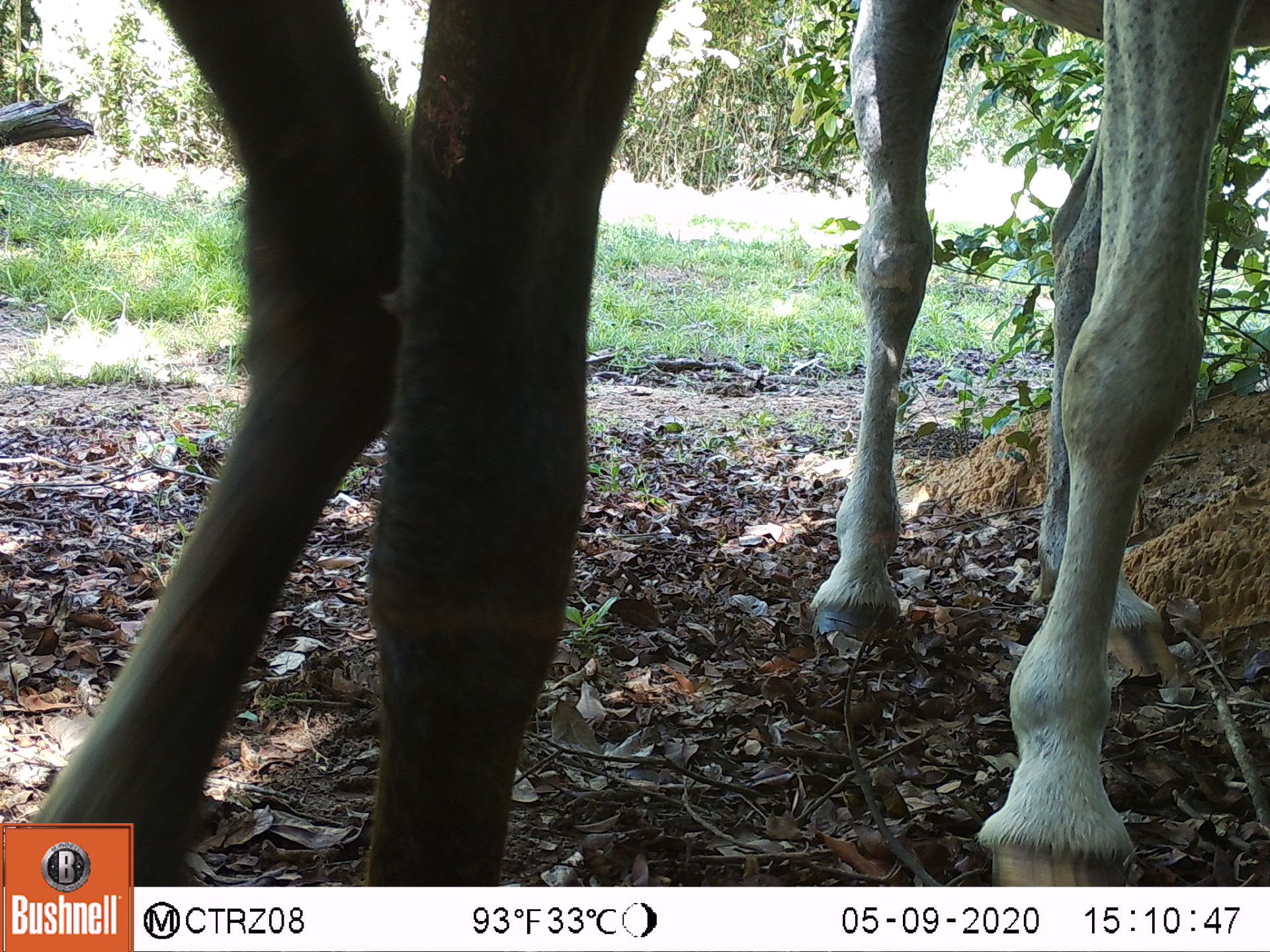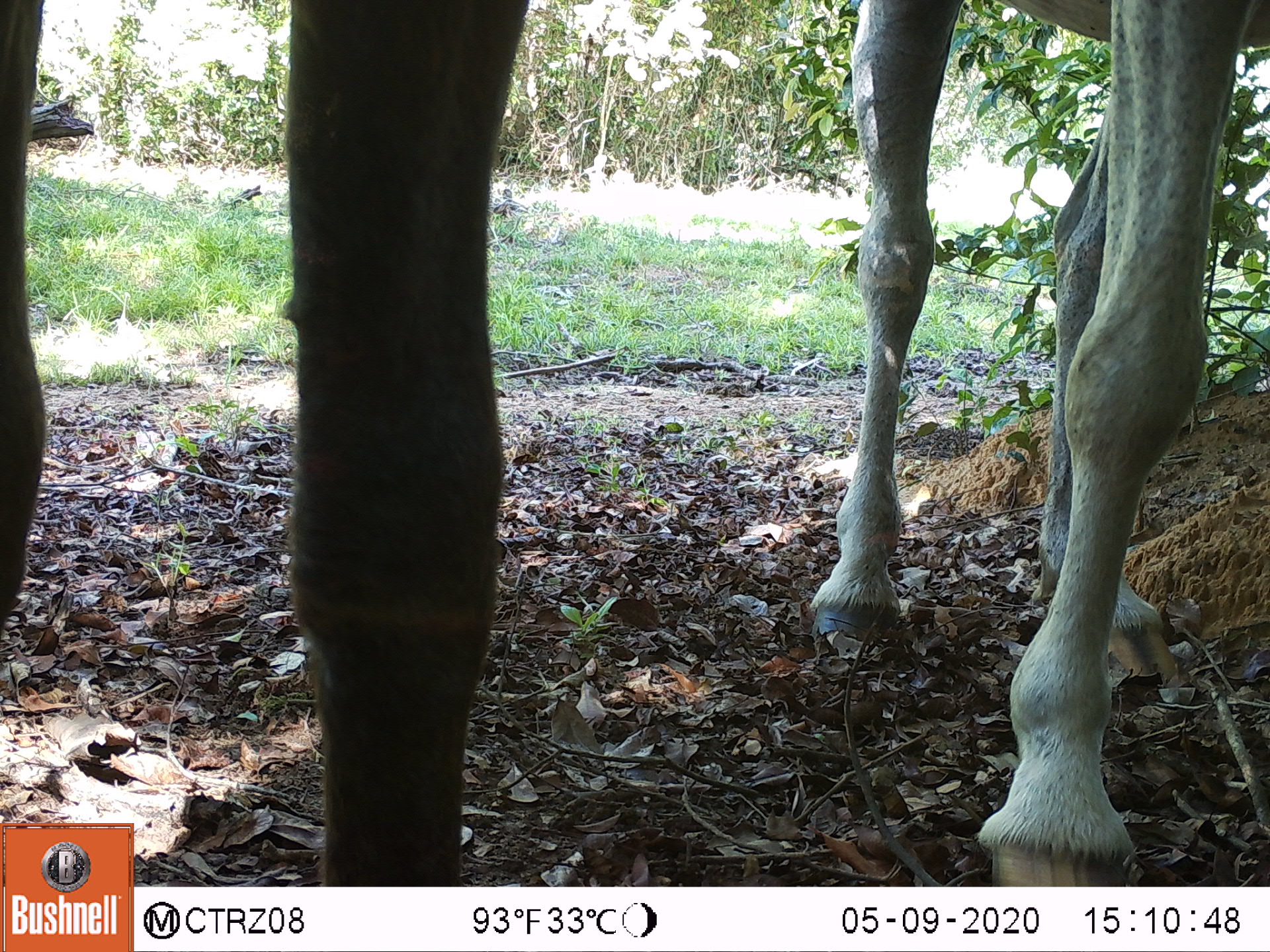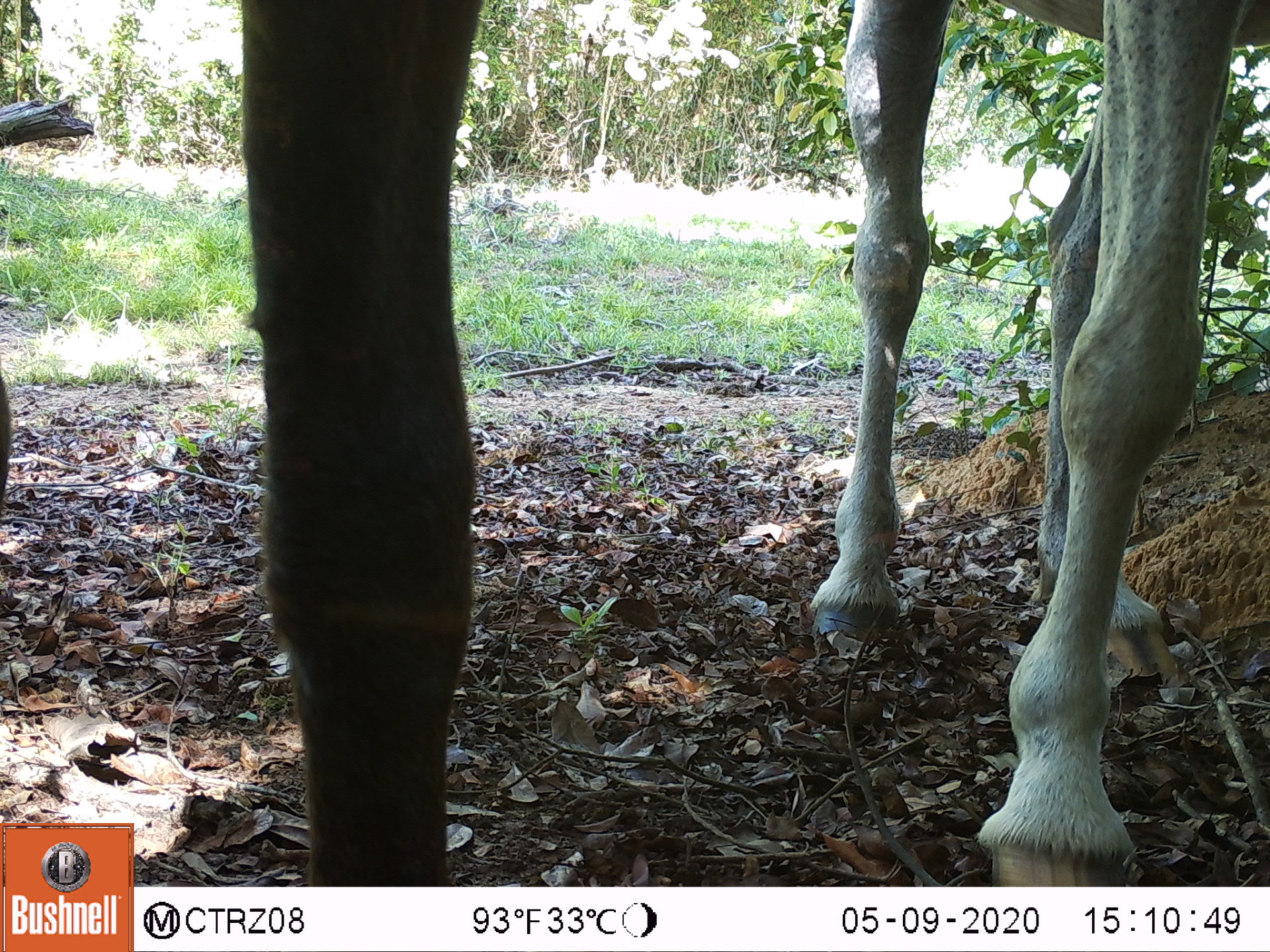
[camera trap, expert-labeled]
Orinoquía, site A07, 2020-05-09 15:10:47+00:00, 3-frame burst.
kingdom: Animalia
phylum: Chordata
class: Mammalia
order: Perissodactyla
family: Equidae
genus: Equus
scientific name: Equus caballus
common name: domestic horse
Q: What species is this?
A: Domestic horse (Equus caballus).